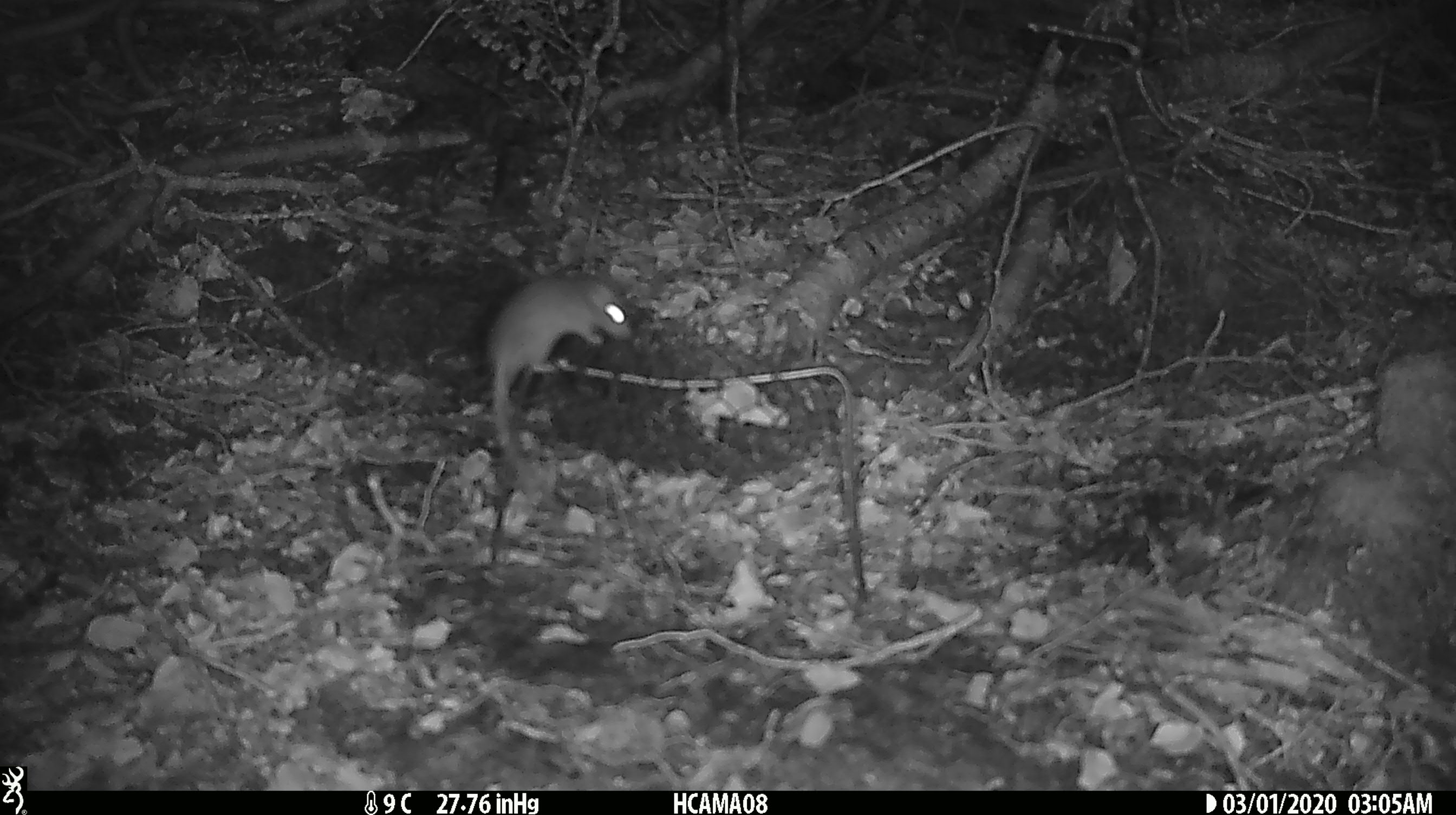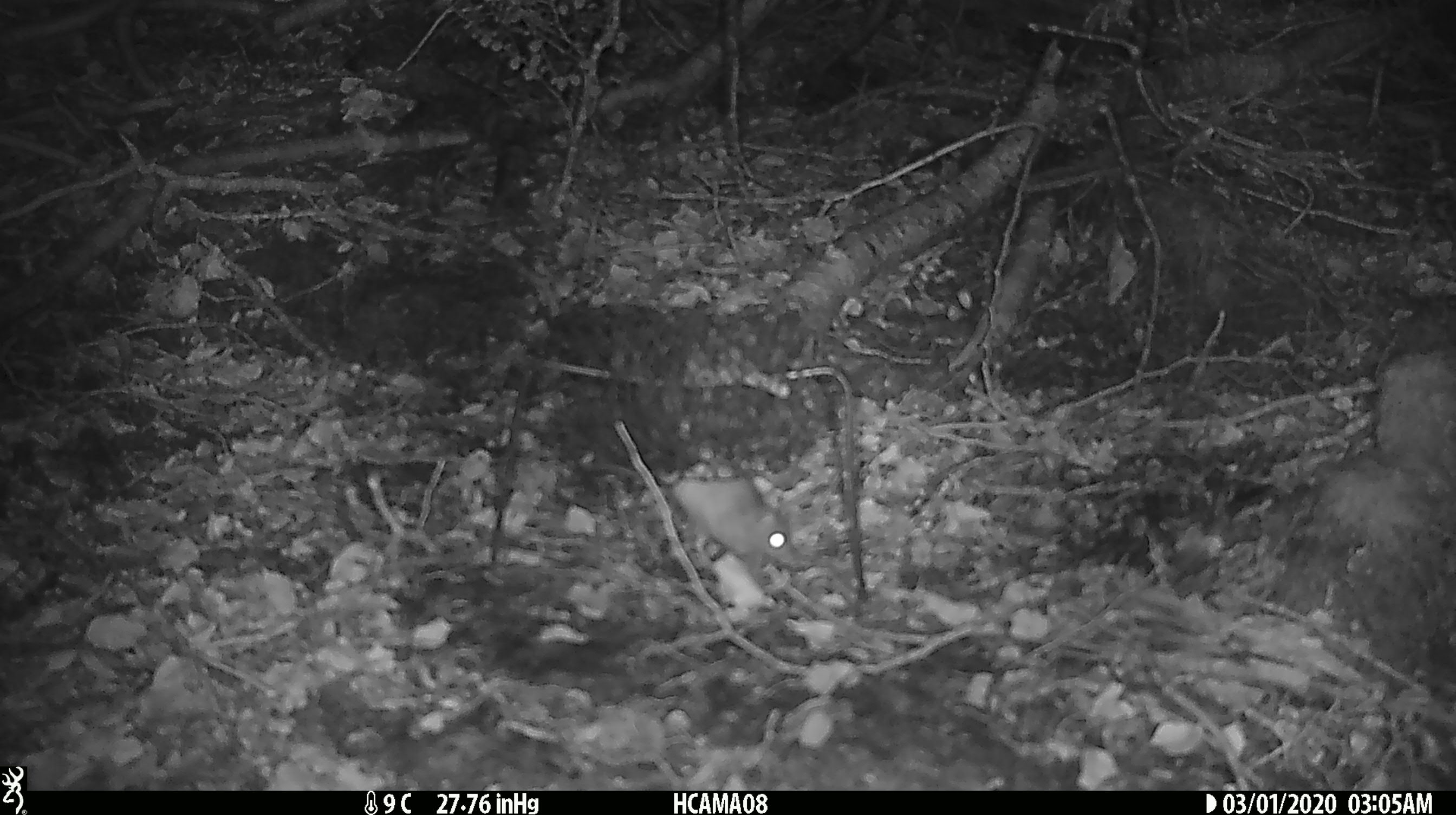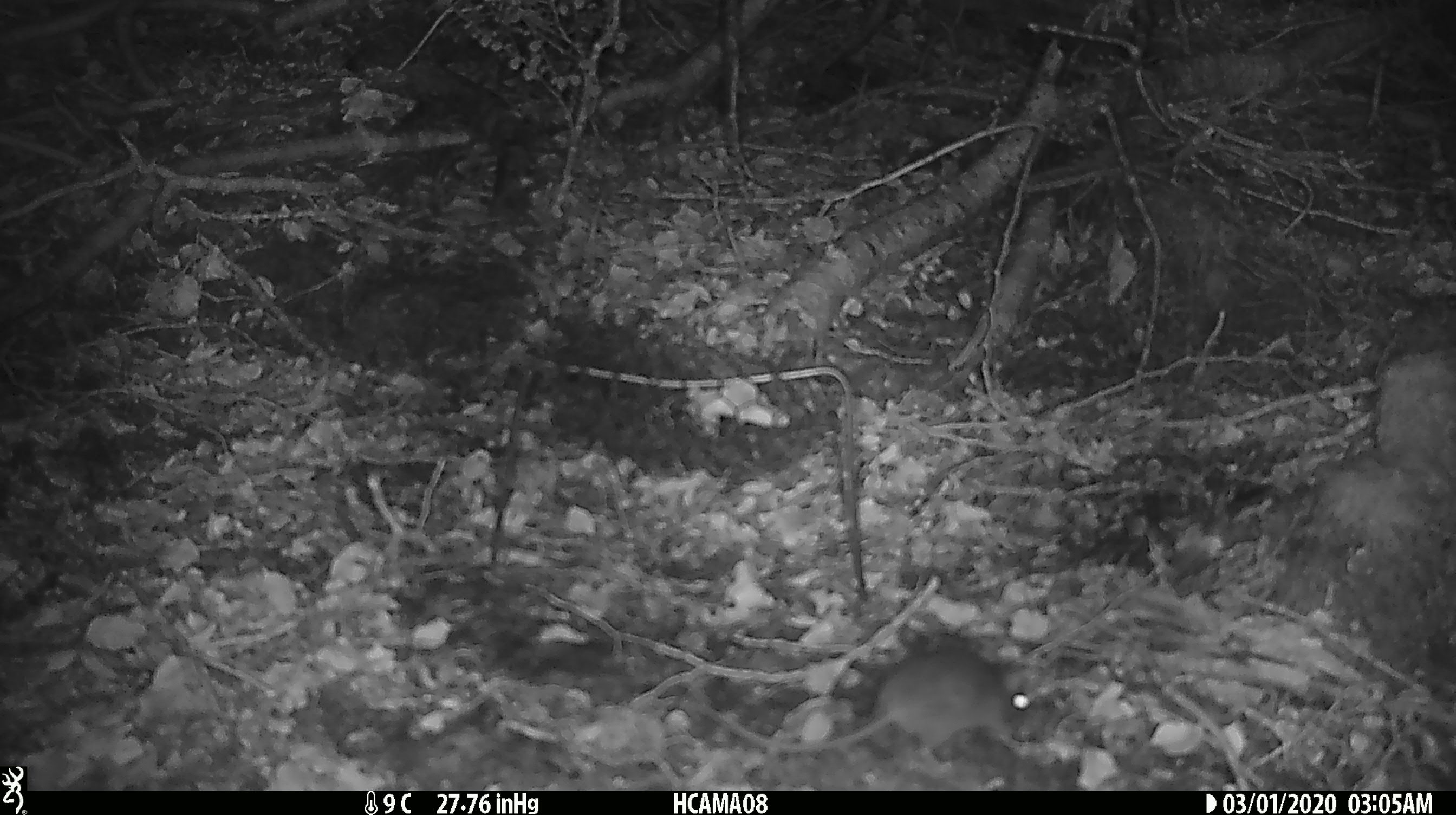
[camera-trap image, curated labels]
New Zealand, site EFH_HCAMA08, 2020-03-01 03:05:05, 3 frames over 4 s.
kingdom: Animalia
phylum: Chordata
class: Mammalia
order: Rodentia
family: Muridae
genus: Mus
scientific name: Mus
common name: mouse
Mouse (Mus).